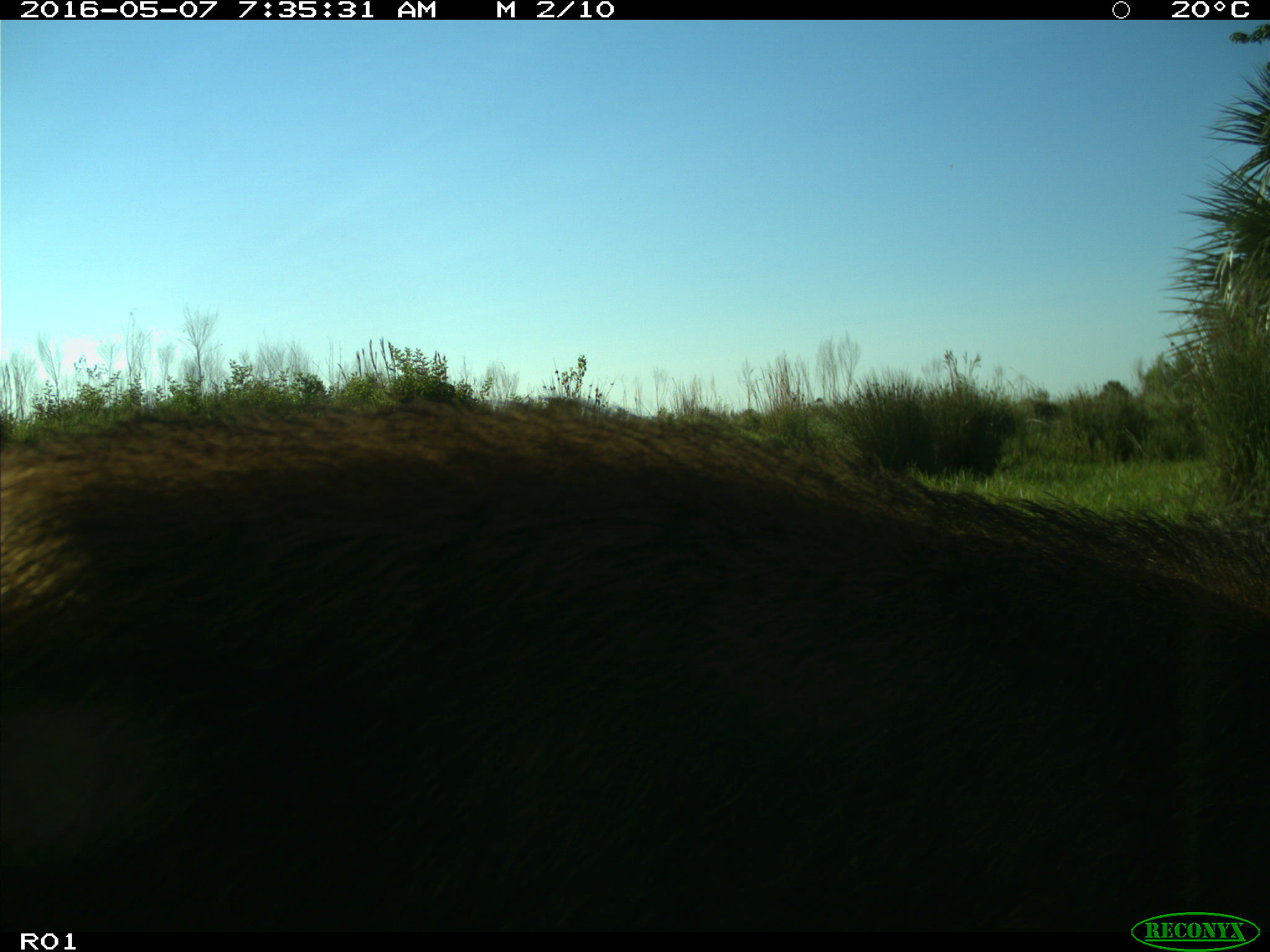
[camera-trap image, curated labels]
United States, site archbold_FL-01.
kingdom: Animalia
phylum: Chordata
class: Mammalia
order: Artiodactyla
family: Suidae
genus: Sus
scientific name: Sus scrofa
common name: wild boar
Sus scrofa (wild boar).